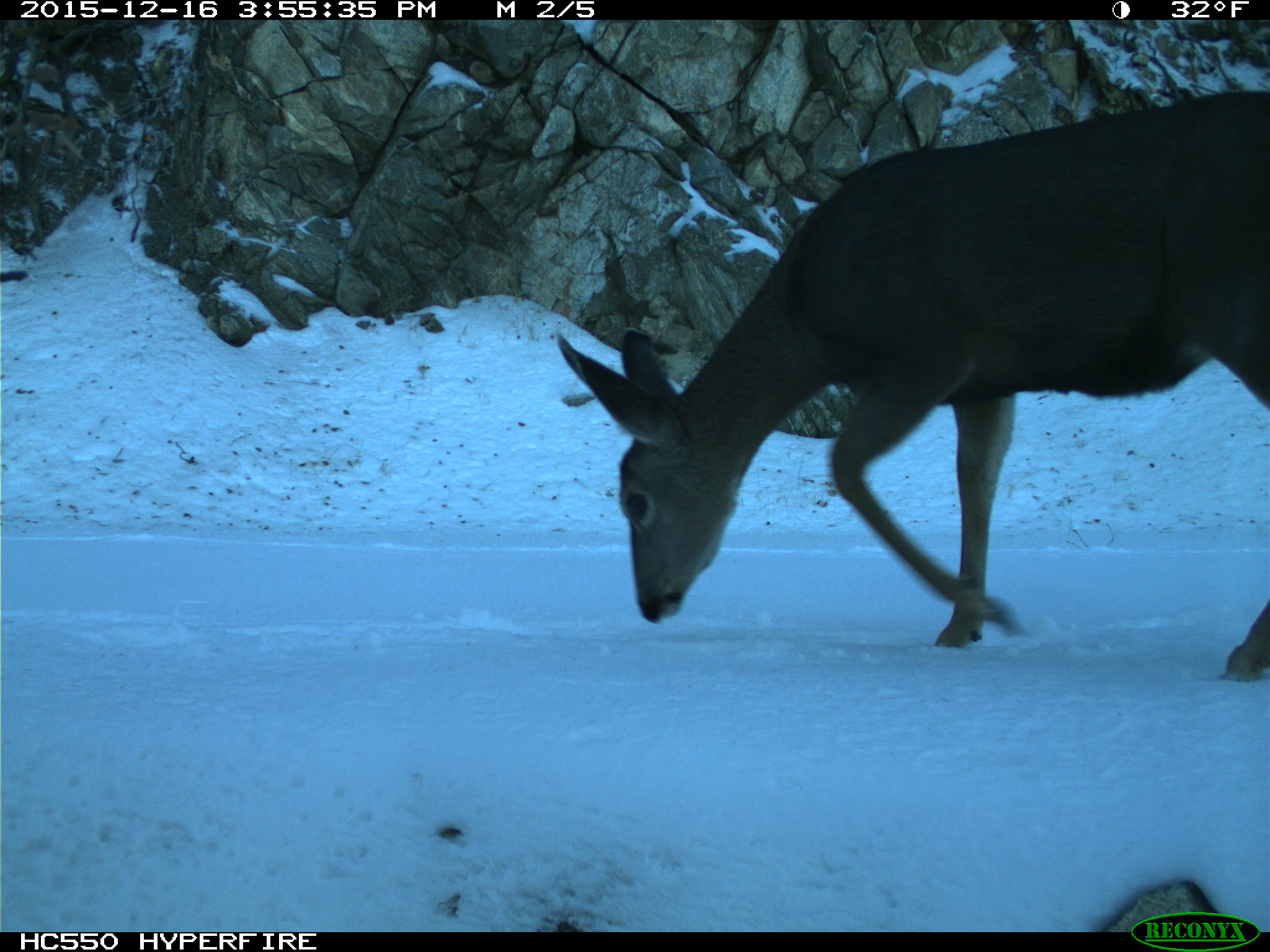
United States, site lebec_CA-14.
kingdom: Animalia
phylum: Chordata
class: Mammalia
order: Artiodactyla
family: Cervidae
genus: Odocoileus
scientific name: Odocoileus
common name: deer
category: unidentified deer